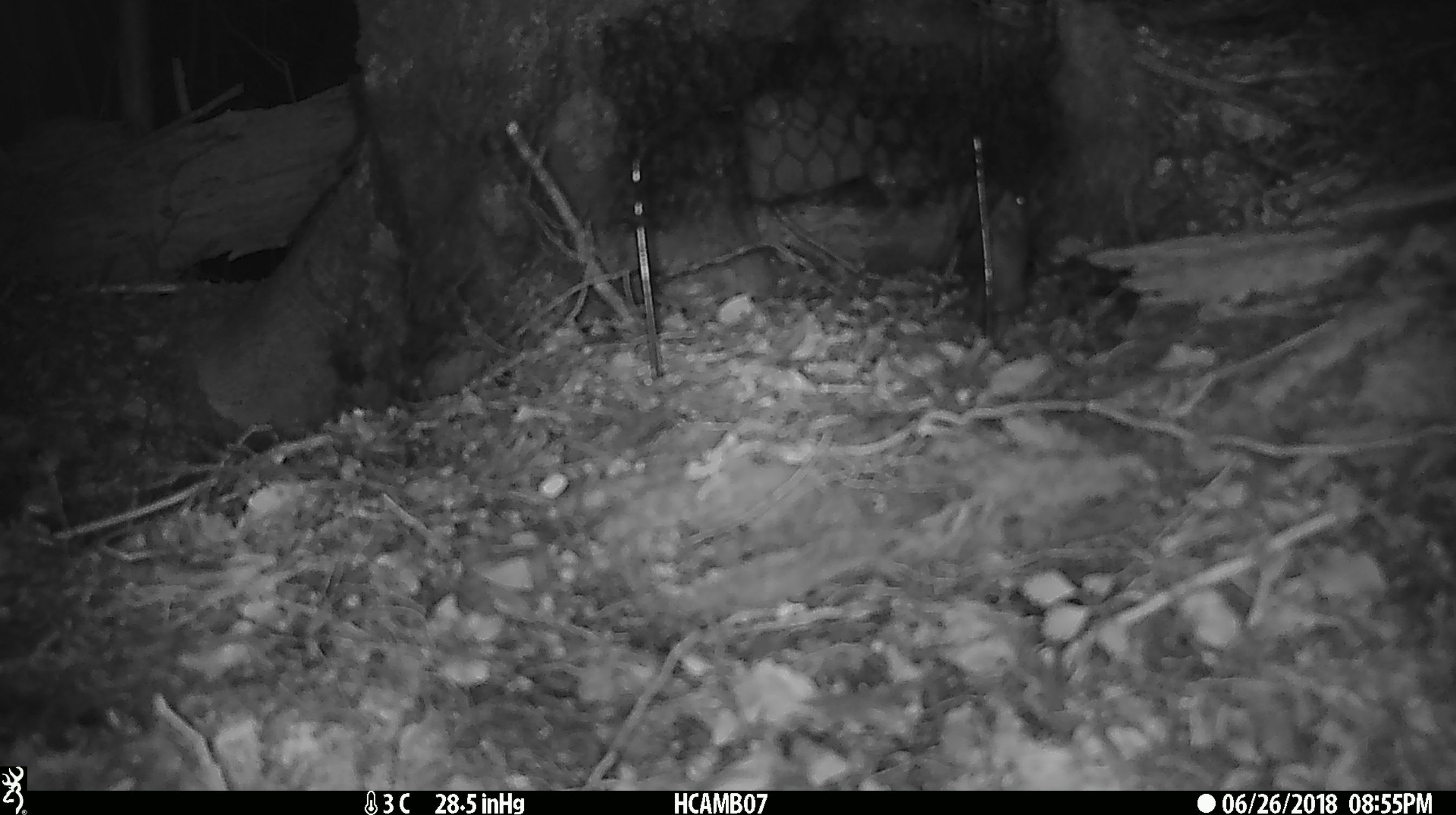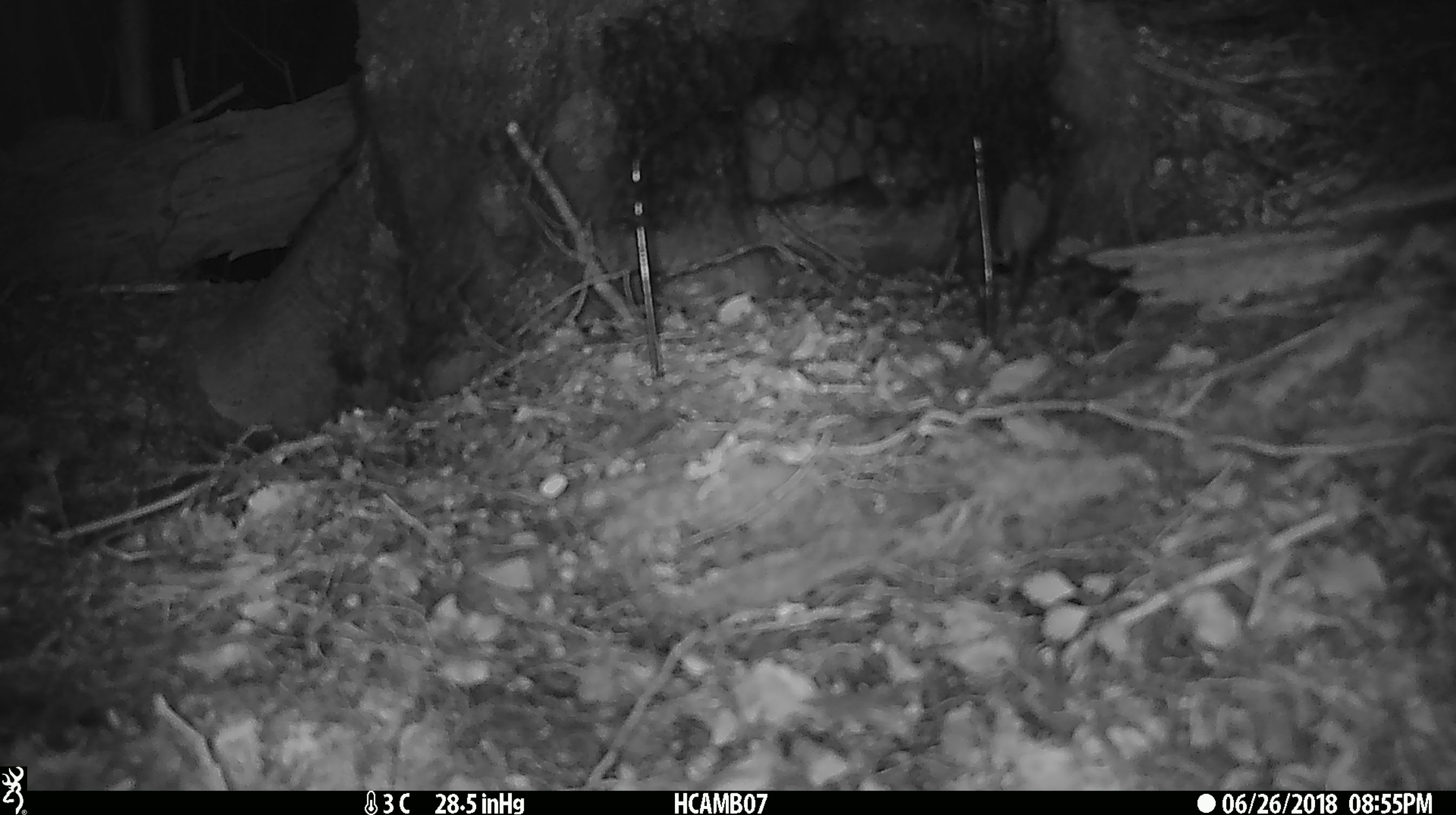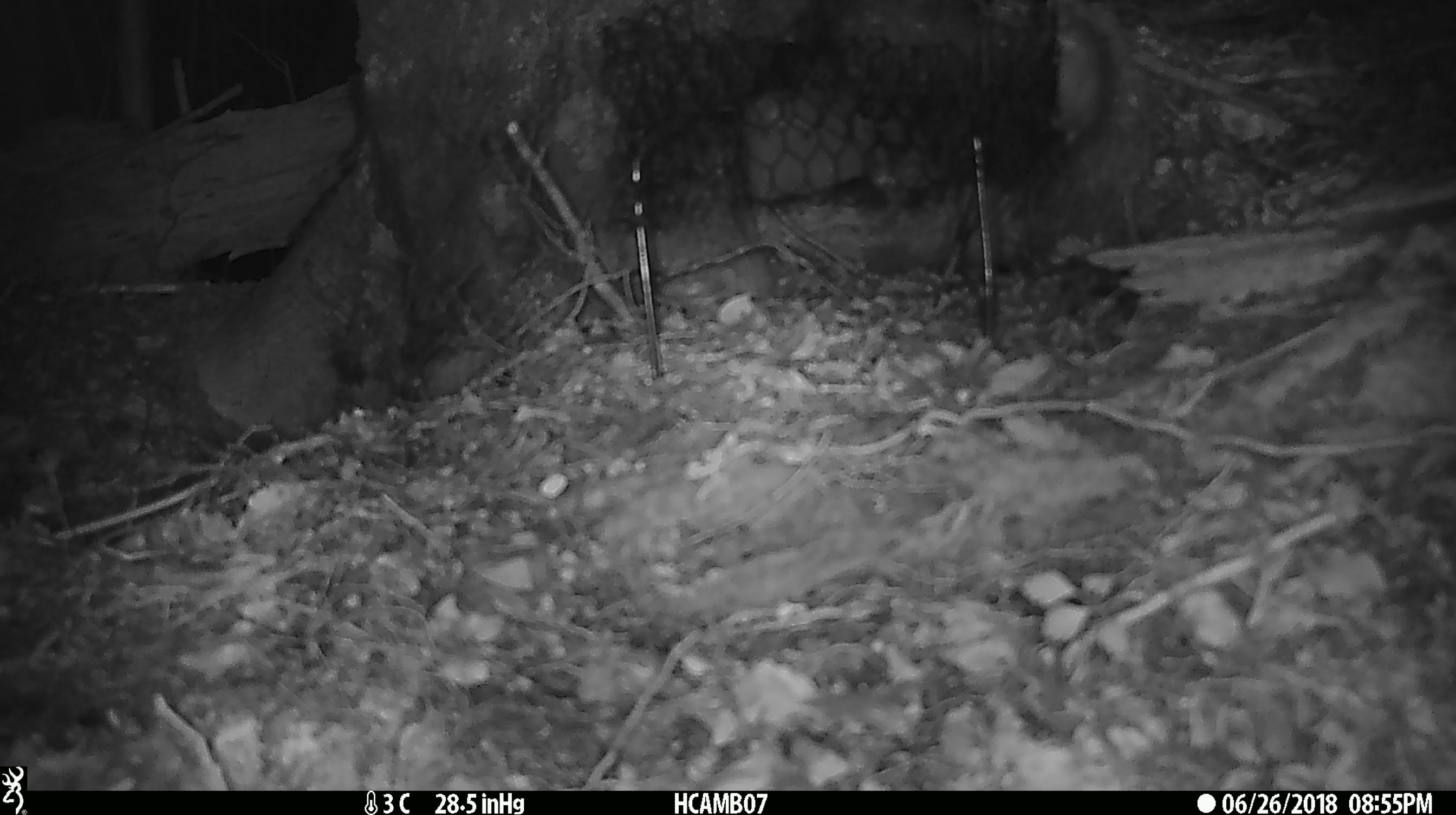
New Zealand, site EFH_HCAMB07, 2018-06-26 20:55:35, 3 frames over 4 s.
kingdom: Animalia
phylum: Chordata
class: Mammalia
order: Rodentia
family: Muridae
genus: Mus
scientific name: Mus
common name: mouse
Mouse (Mus).